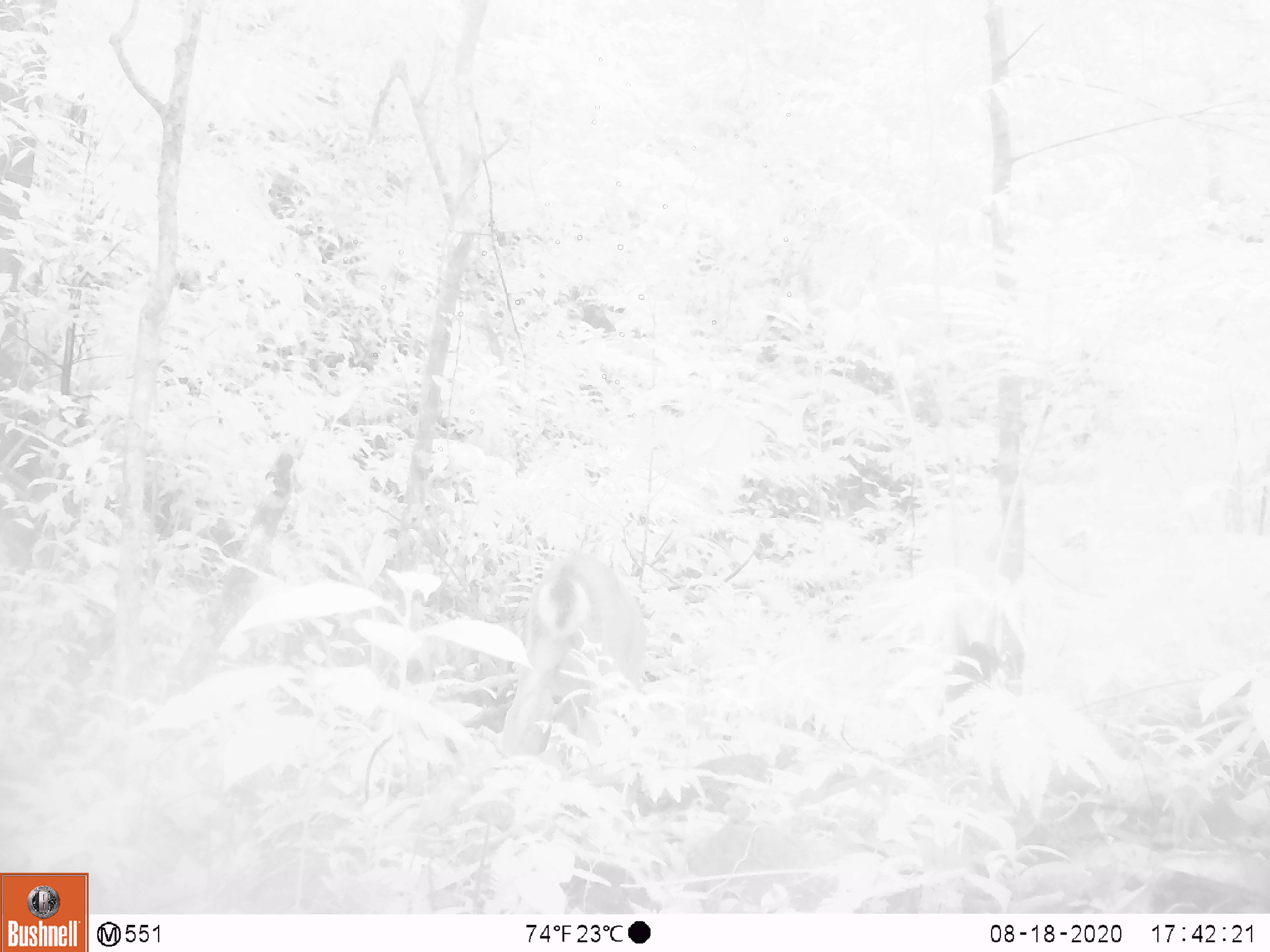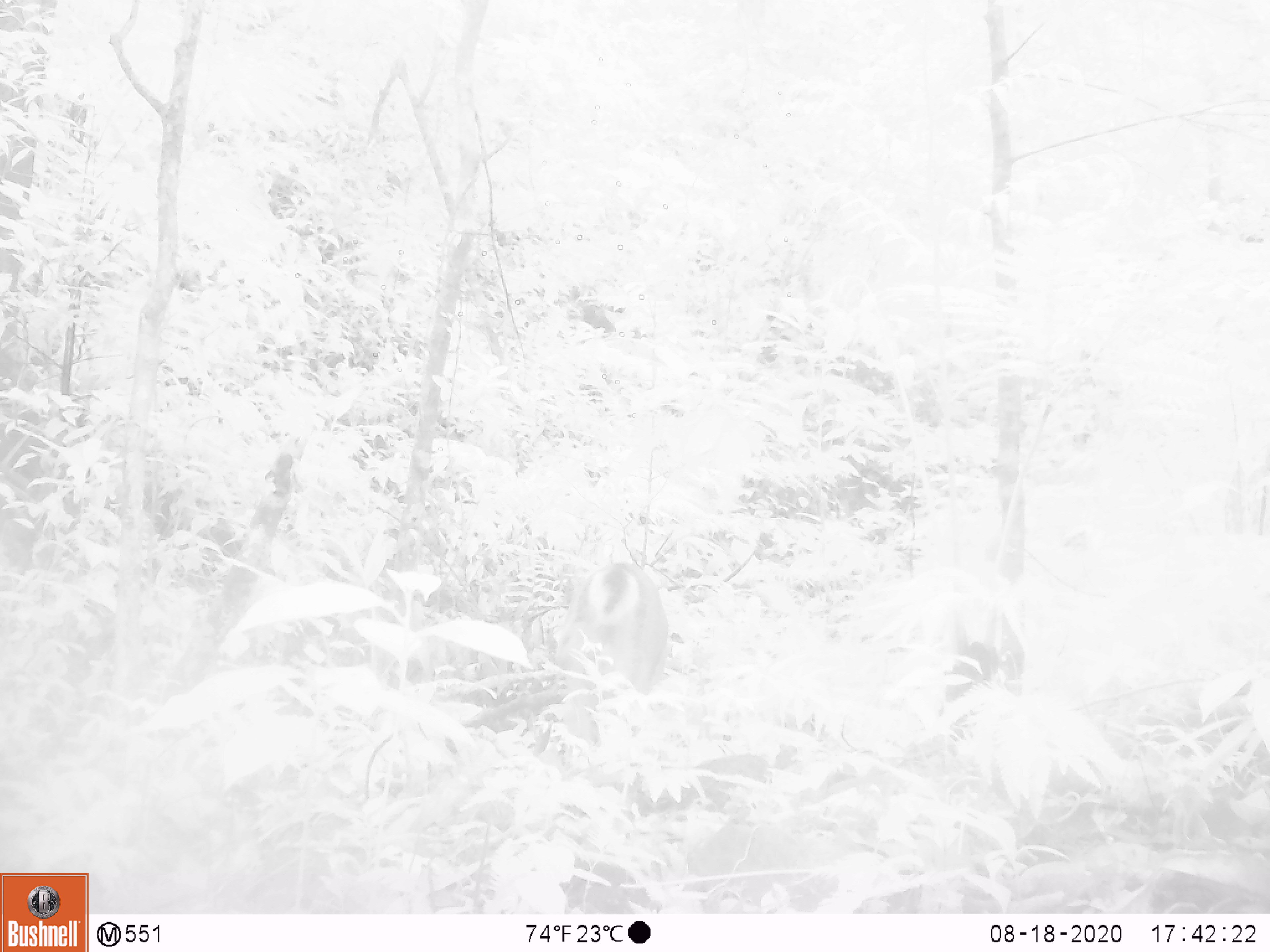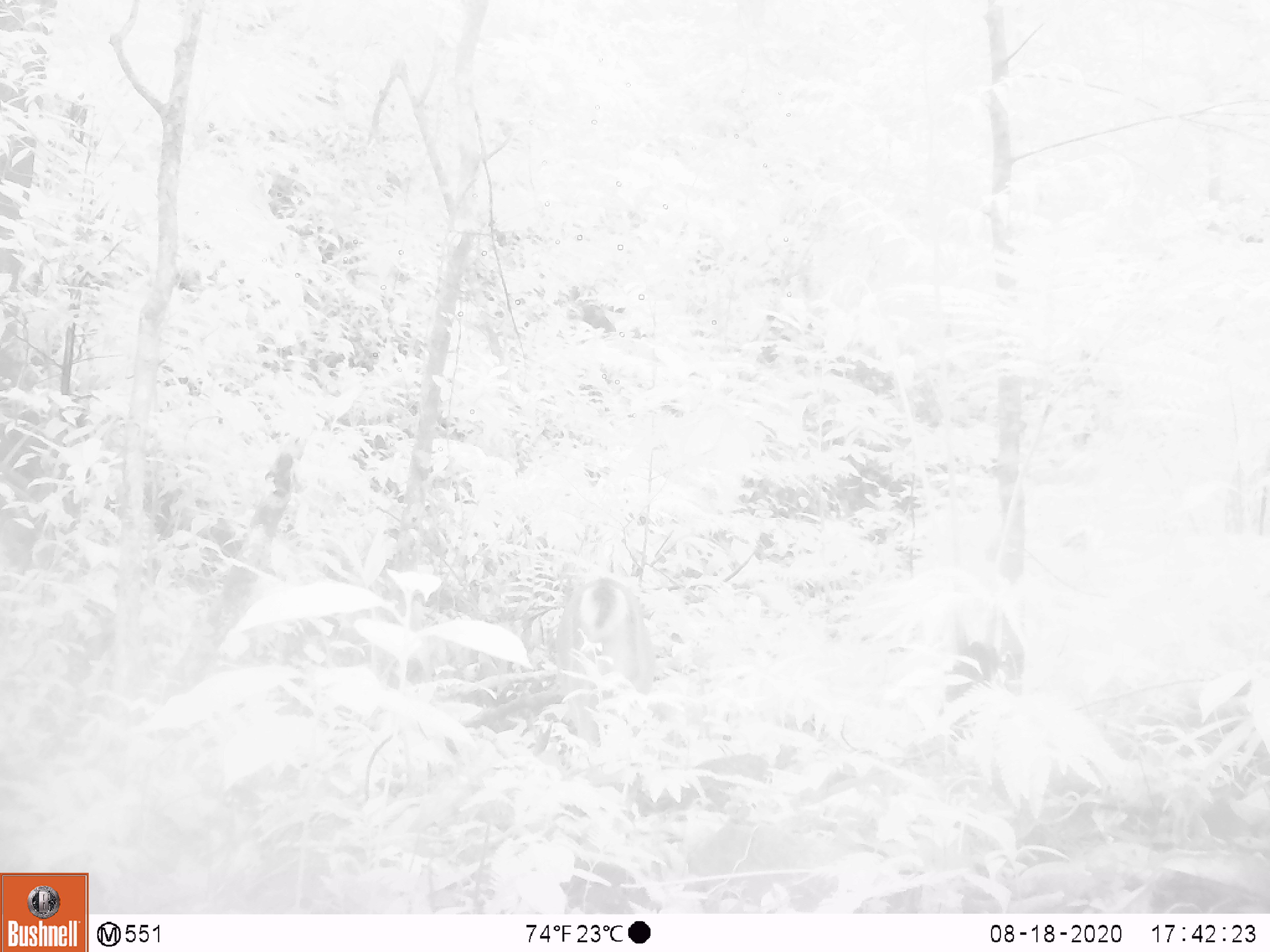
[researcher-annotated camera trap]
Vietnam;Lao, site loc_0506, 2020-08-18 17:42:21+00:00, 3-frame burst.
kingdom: Animalia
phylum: Chordata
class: Mammalia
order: Artiodactyla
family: Cervidae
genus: Muntiacus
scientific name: Muntiacus vuquangensis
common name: large-antlered muntjac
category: large antlered muntjac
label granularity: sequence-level